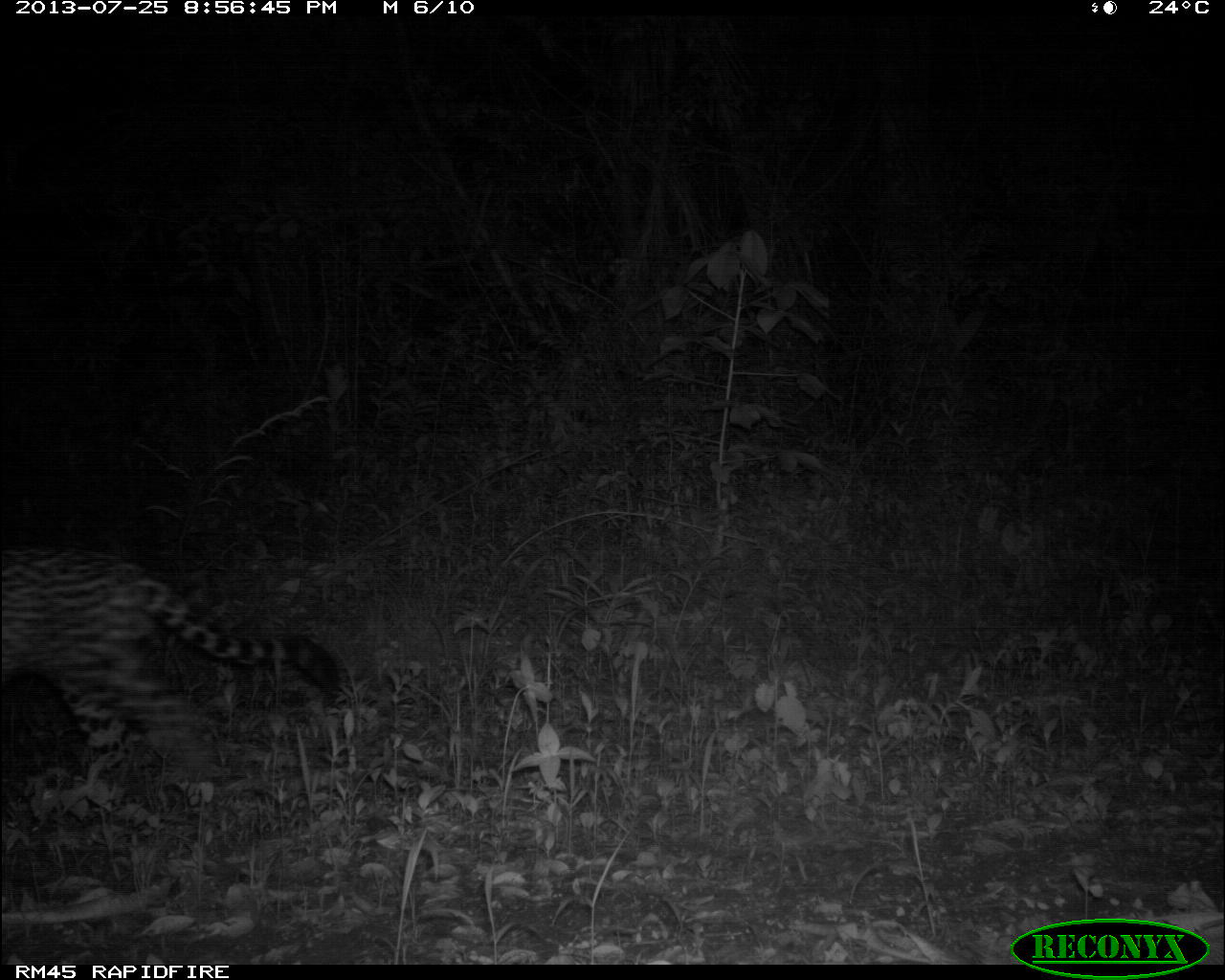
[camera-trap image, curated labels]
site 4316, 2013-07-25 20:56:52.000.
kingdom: Animalia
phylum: Chordata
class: Mammalia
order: Carnivora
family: Felidae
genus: Panthera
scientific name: Panthera onca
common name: jaguar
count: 1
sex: male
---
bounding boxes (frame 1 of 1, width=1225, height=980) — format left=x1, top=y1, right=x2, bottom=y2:
panthera onca: left=0, top=543, right=338, bottom=784